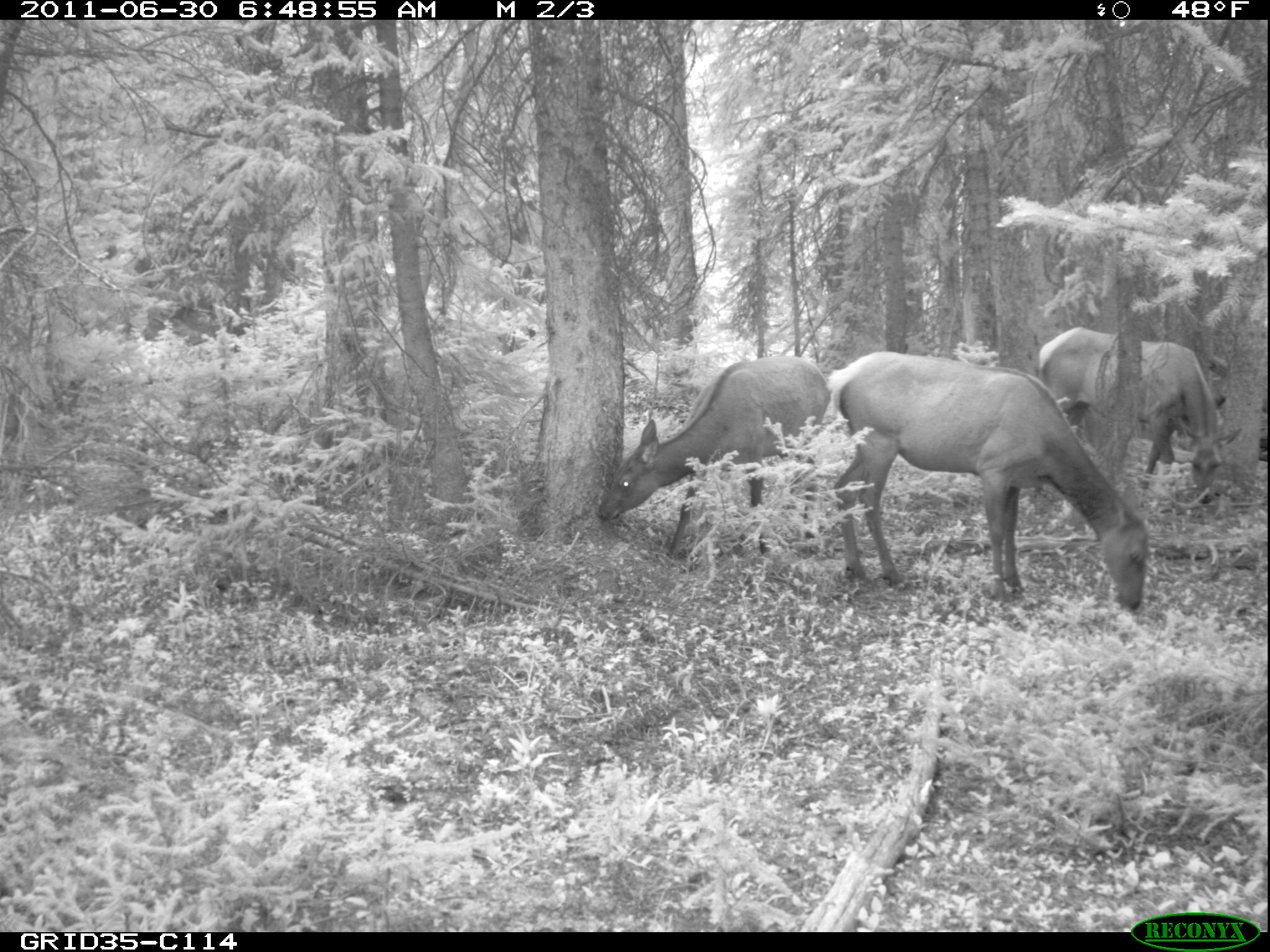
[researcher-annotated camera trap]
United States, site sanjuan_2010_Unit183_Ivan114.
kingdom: Animalia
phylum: Chordata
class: Mammalia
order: Artiodactyla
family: Cervidae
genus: Cervus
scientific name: Cervus elaphus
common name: red deer